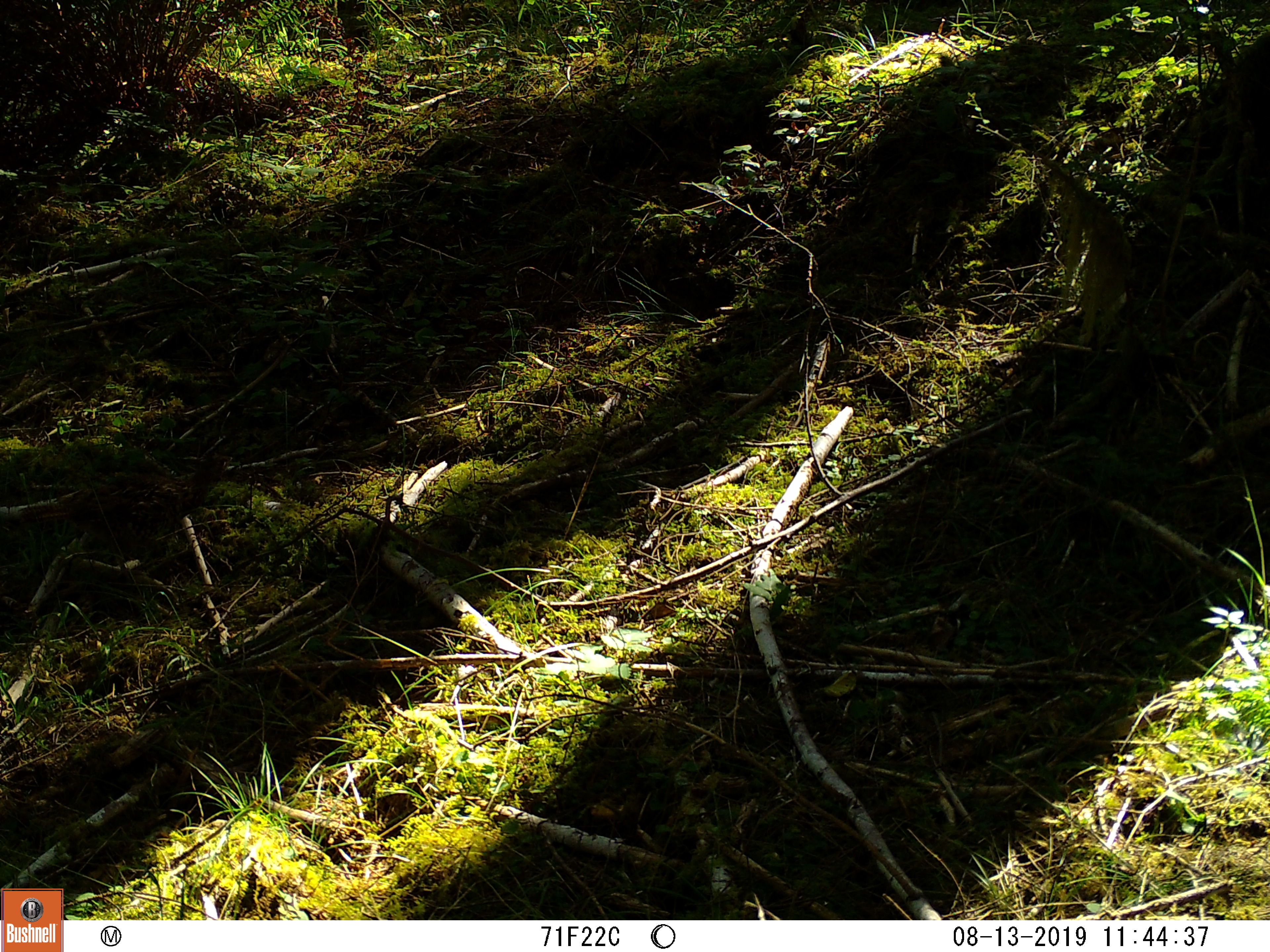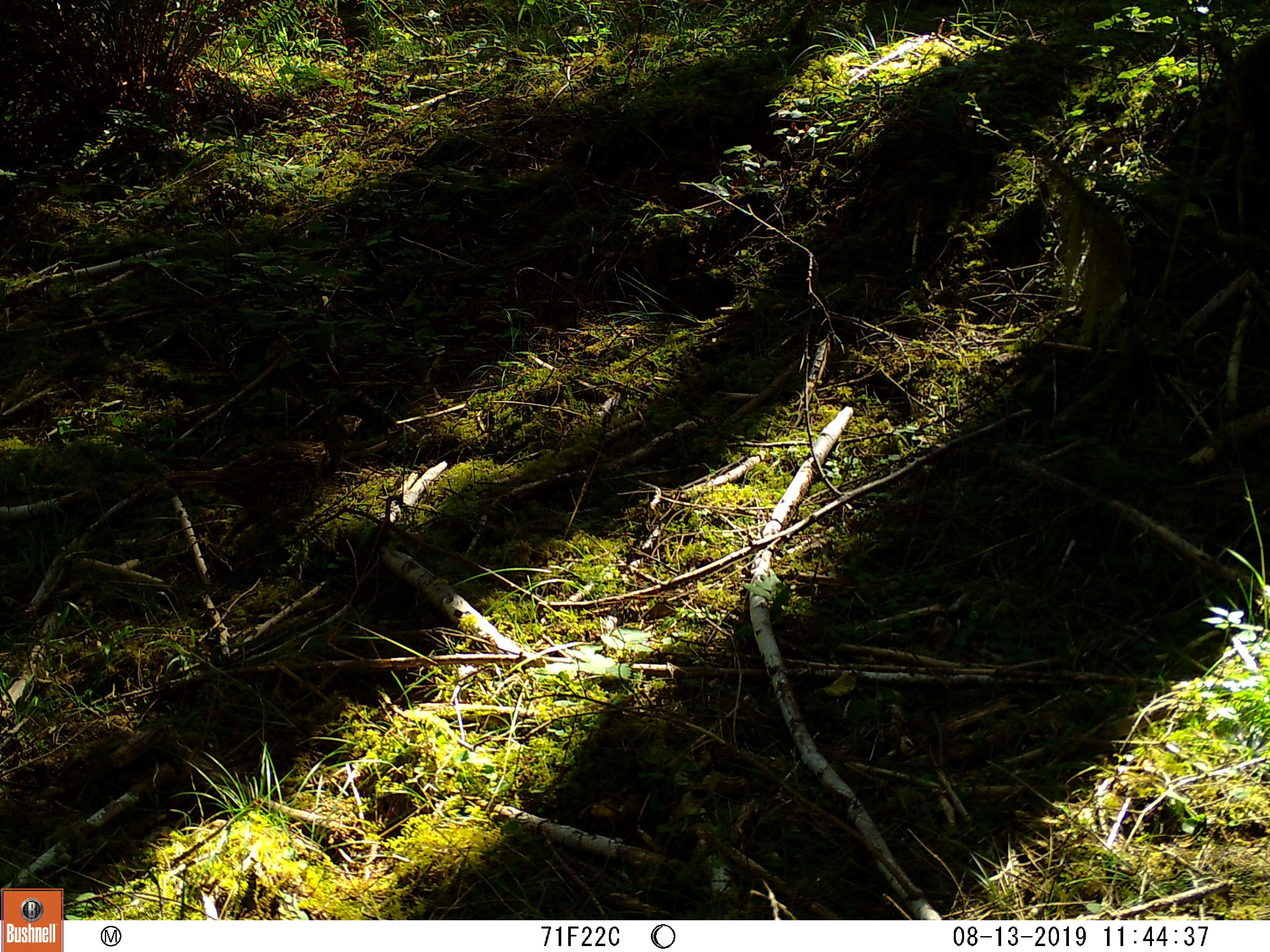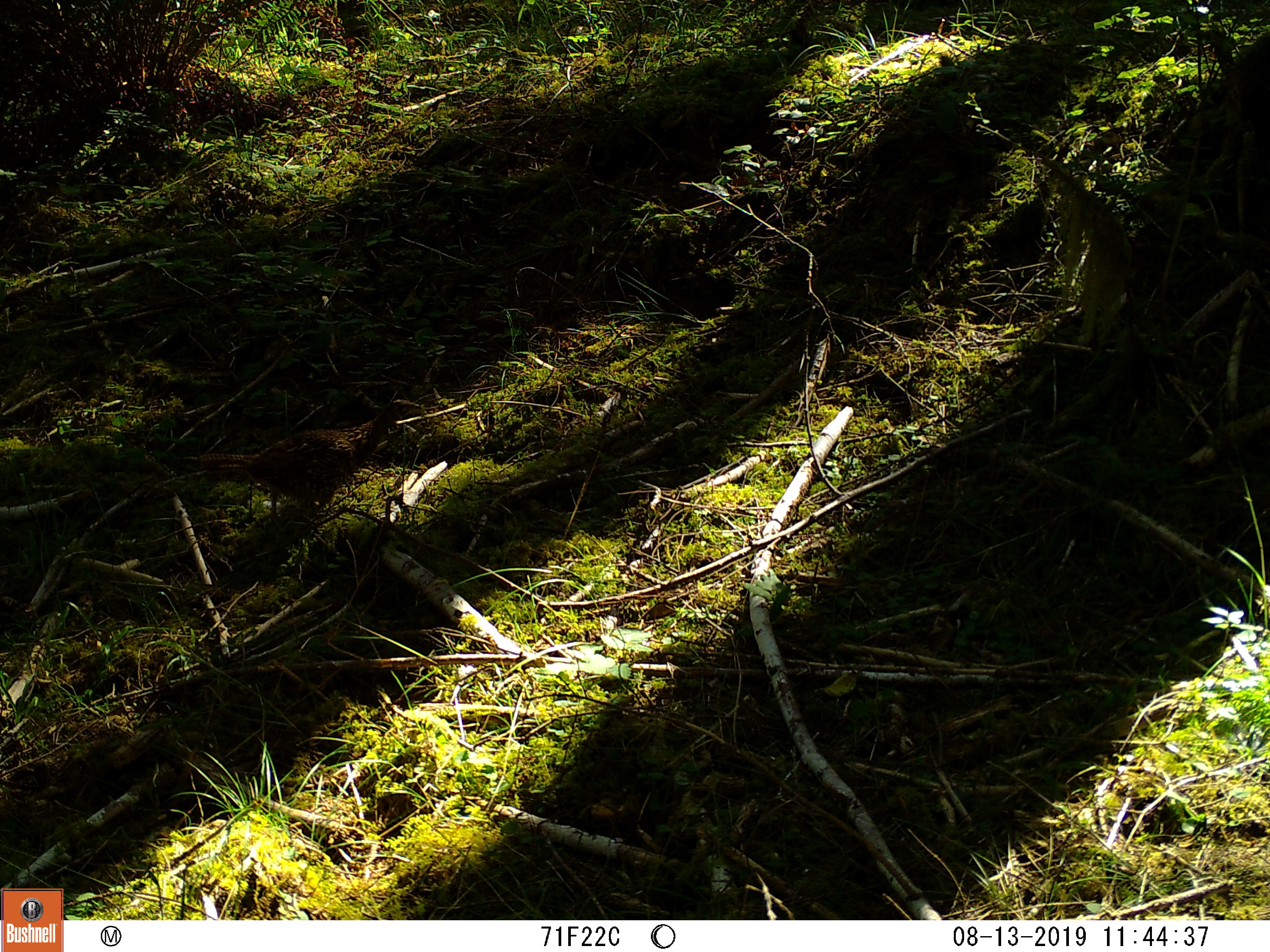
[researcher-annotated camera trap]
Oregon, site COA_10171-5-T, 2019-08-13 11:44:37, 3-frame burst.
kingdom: Animalia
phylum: Chordata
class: Aves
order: Galliformes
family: Phasianidae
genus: Bonasa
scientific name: Bonasa umbellus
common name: ruffed grouse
Ruffed grouse (Bonasa umbellus).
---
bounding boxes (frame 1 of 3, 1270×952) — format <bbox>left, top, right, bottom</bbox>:
ruffed grouse: <bbox>7, 440, 243, 569</bbox>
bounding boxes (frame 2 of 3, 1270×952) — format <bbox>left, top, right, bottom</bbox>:
ruffed grouse: <bbox>141, 400, 378, 540</bbox>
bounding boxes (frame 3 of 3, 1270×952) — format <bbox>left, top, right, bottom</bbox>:
ruffed grouse: <bbox>161, 390, 421, 537</bbox>